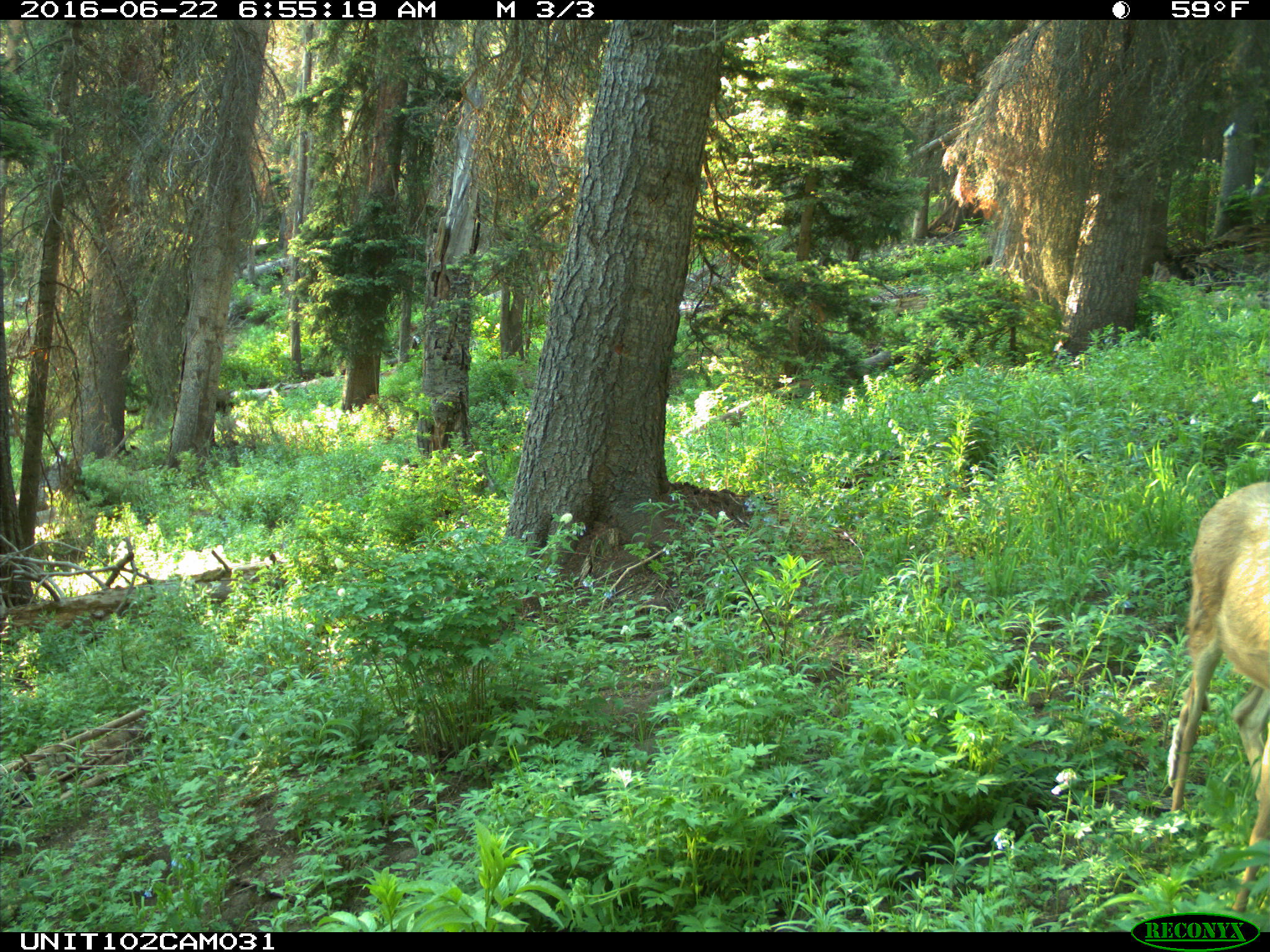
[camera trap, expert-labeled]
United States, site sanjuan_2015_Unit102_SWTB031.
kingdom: Animalia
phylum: Chordata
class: Mammalia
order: Artiodactyla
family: Cervidae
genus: Odocoileus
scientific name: Odocoileus hemionus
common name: mule deer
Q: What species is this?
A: Odocoileus hemionus (mule deer).